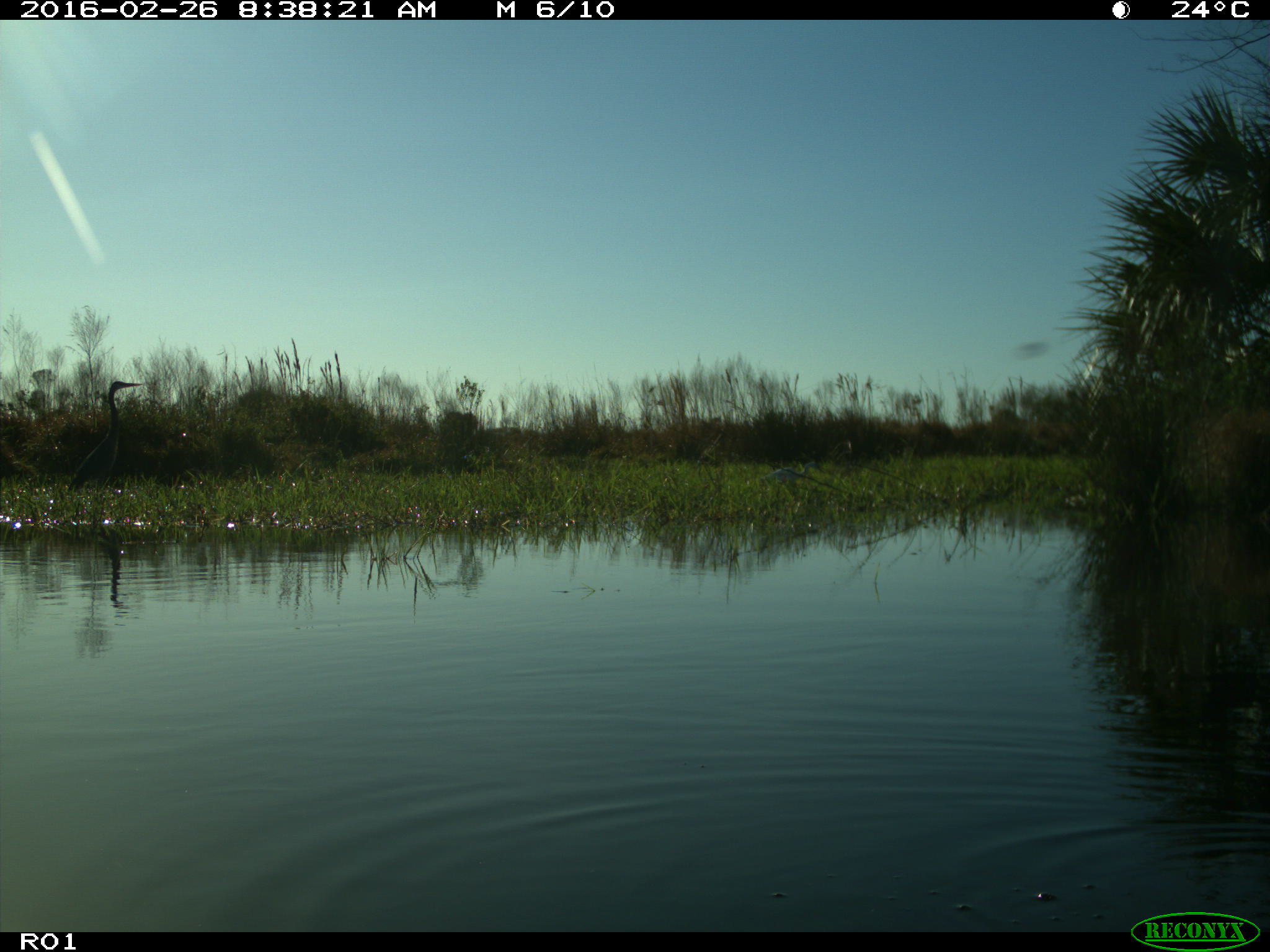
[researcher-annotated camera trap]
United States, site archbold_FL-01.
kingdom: Animalia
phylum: Chordata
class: Aves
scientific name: Aves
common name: birds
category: unidentified bird